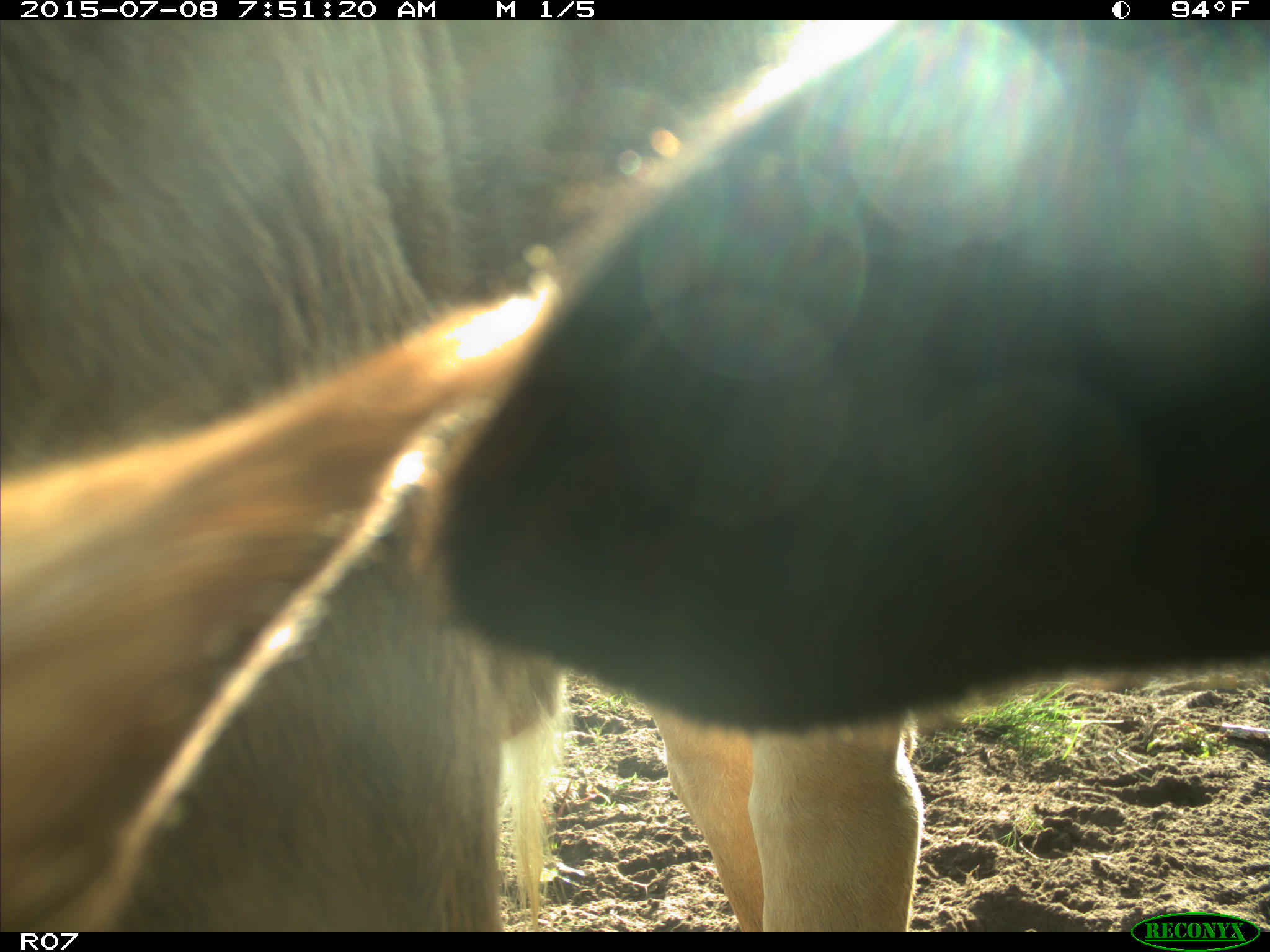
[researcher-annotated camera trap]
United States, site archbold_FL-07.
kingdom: Animalia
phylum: Chordata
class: Mammalia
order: Artiodactyla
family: Bovidae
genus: Bos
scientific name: Bos taurus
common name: domestic cow